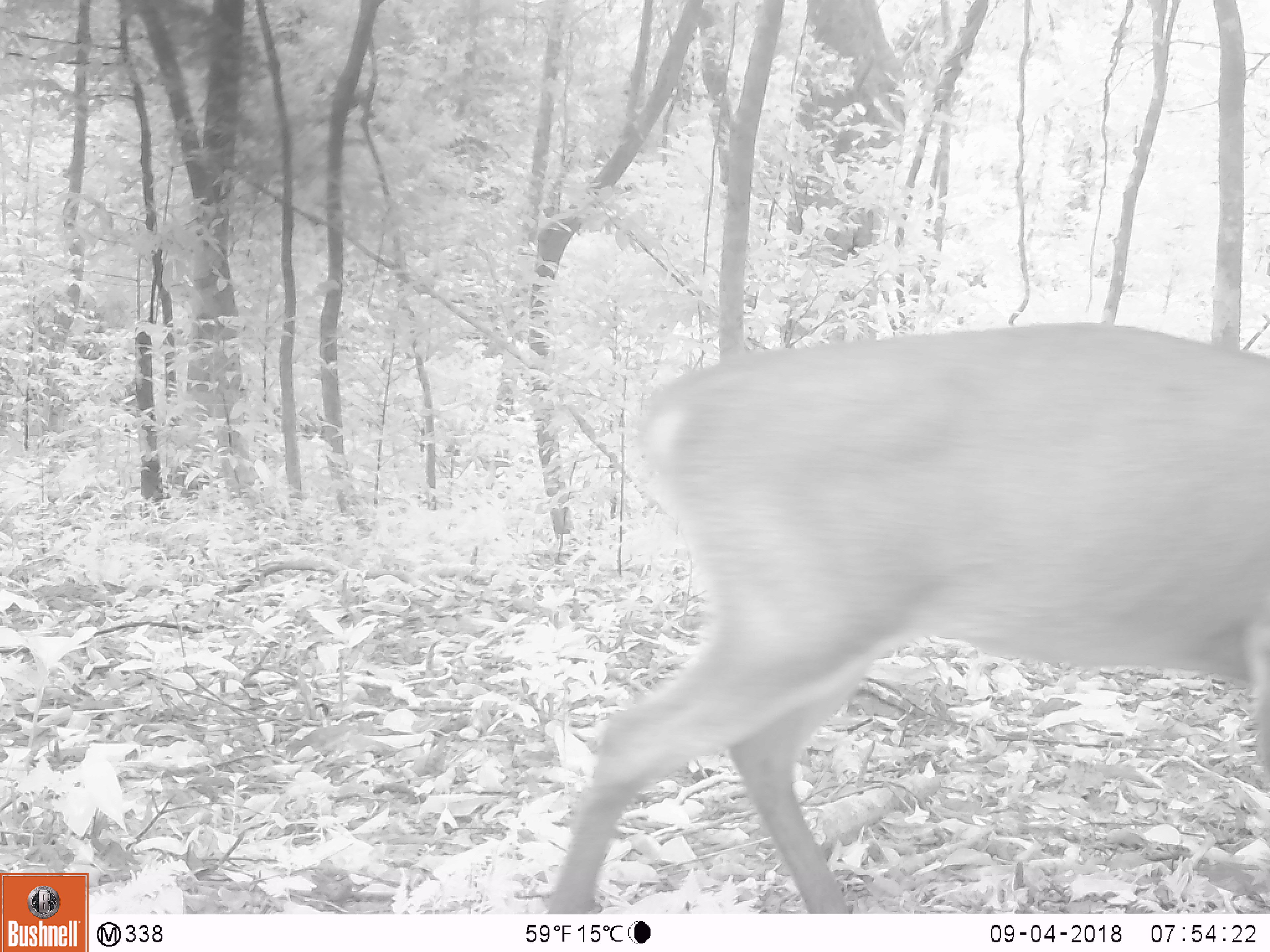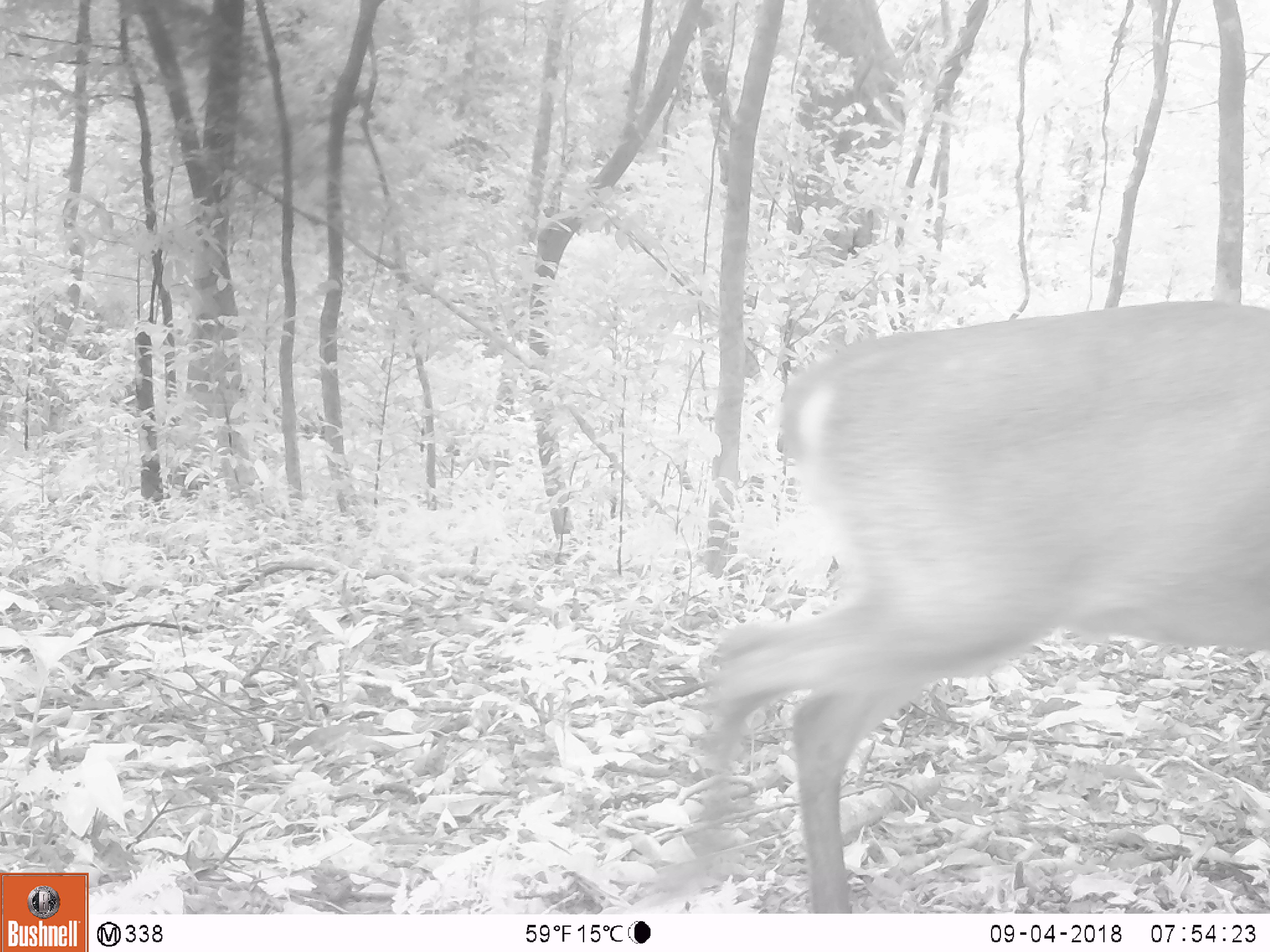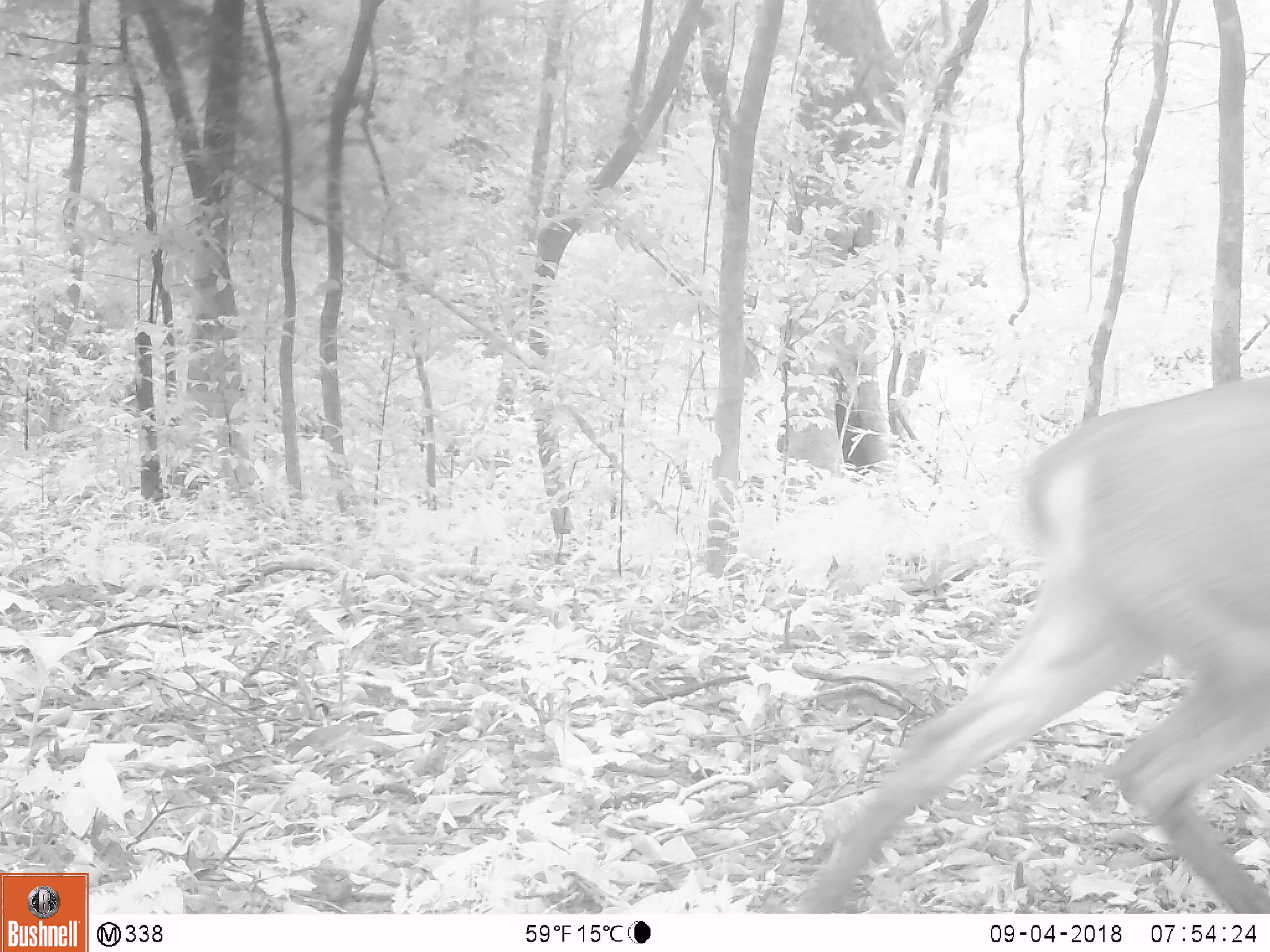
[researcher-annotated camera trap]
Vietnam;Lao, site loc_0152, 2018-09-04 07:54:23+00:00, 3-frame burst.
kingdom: Animalia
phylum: Chordata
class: Mammalia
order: Artiodactyla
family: Cervidae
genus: Muntiacus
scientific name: Muntiacus vuquangensis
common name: large-antlered muntjac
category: large antlered muntjac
Large antlered muntjac (large-antlered muntjac) (Muntiacus vuquangensis). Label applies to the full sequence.